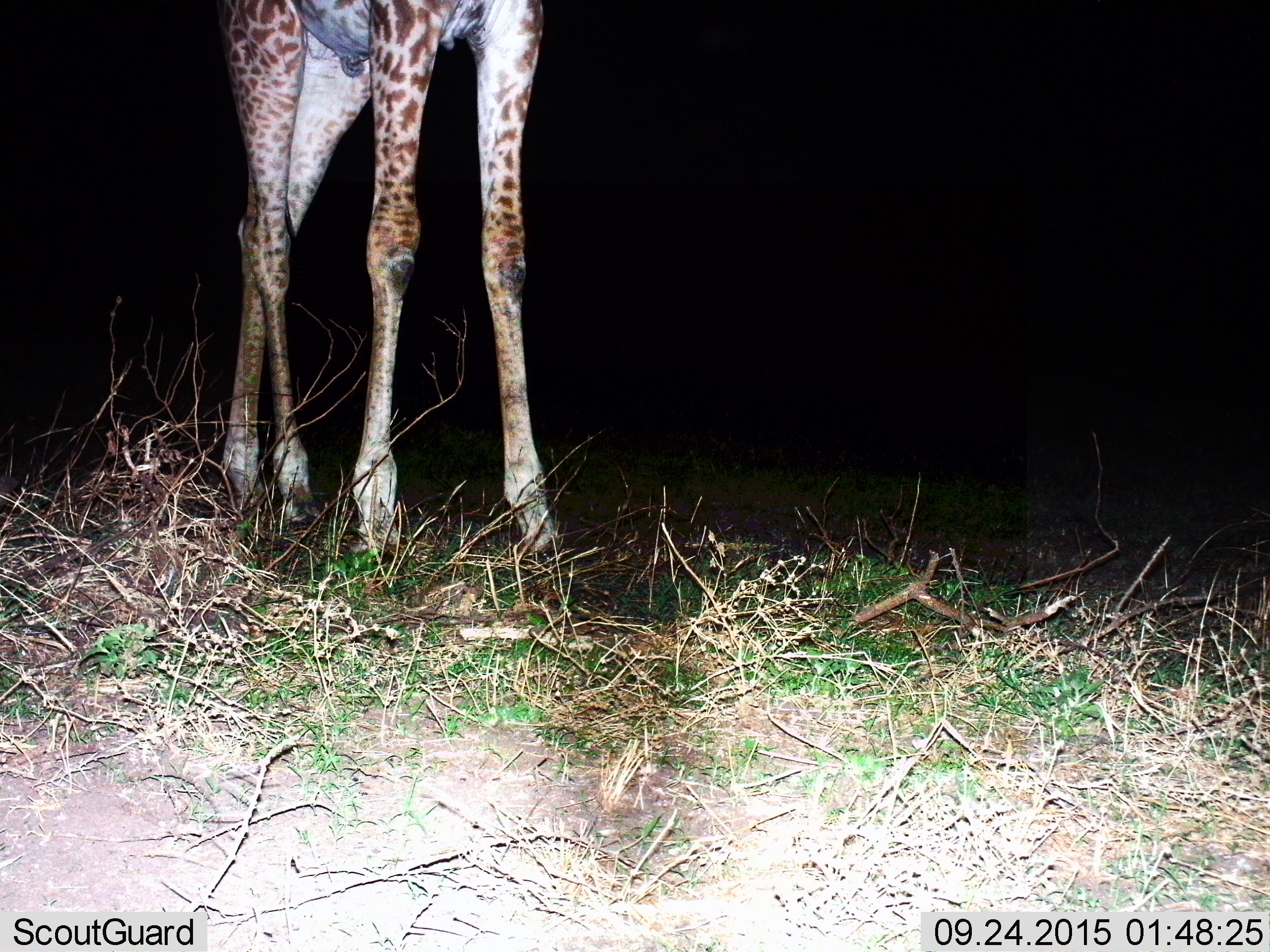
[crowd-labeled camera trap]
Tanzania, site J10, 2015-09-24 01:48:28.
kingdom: Animalia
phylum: Chordata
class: Mammalia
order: Artiodactyla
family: Giraffidae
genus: Giraffa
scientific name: Giraffa camelopardalis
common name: giraffe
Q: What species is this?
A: Giraffe (Giraffa camelopardalis).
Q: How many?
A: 1.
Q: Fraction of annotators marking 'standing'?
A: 56%.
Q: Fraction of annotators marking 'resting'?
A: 0%.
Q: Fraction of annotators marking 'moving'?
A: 44%.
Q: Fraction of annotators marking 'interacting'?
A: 0%.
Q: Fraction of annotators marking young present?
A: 0%.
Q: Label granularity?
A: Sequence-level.